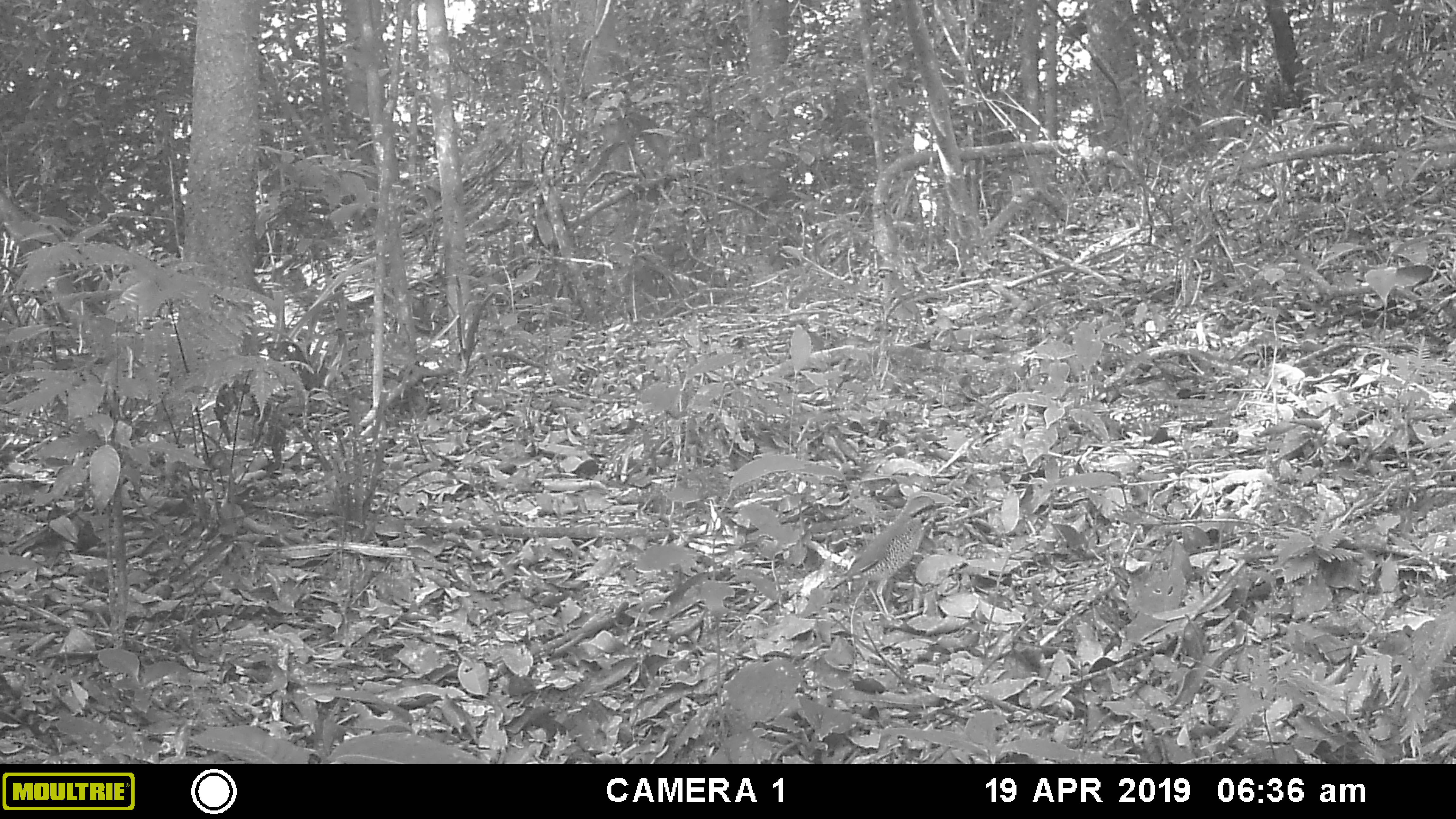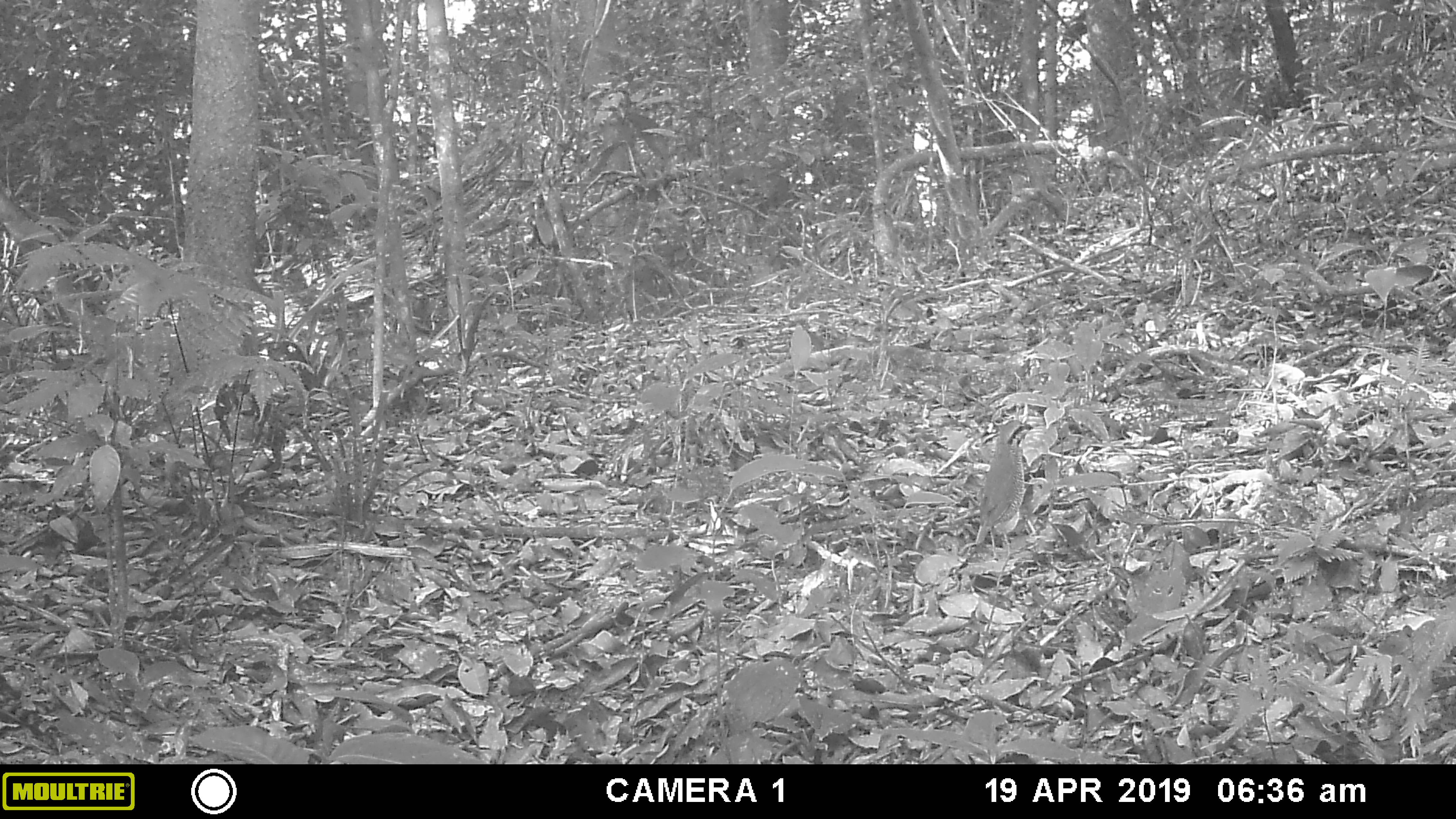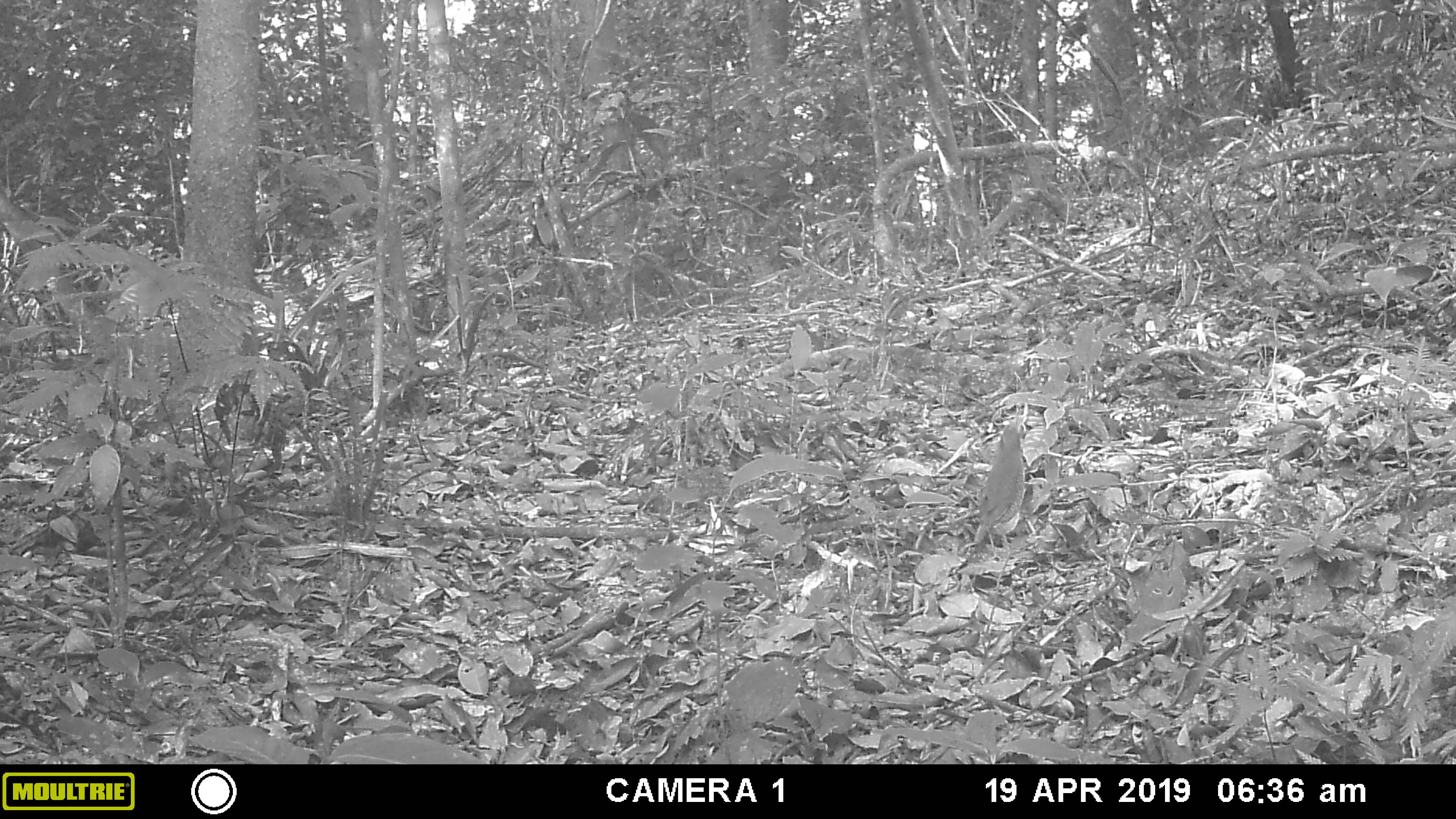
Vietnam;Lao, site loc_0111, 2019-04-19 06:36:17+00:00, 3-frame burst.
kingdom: Animalia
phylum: Chordata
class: Aves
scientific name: Aves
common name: bird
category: unidentified bird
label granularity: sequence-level